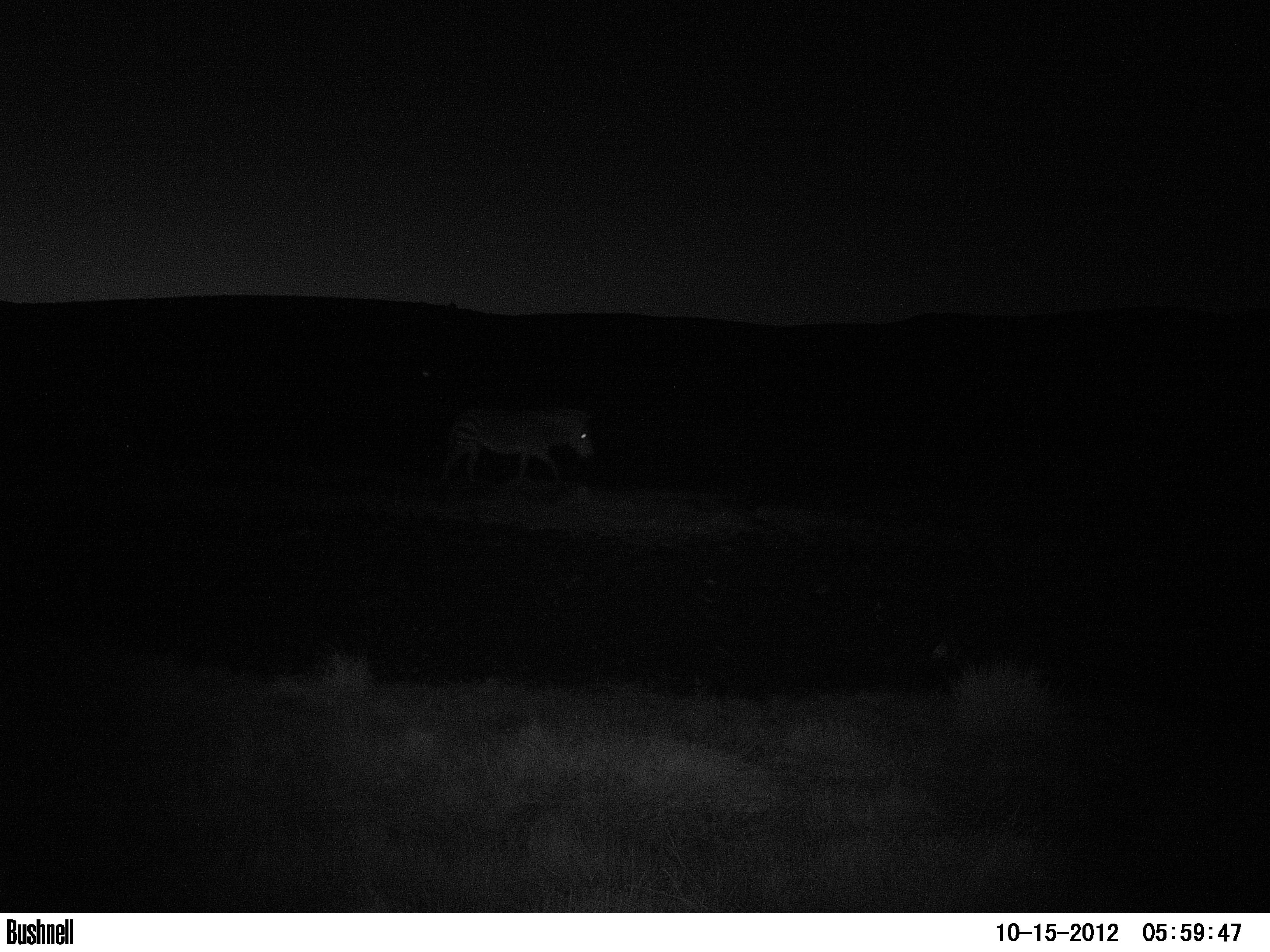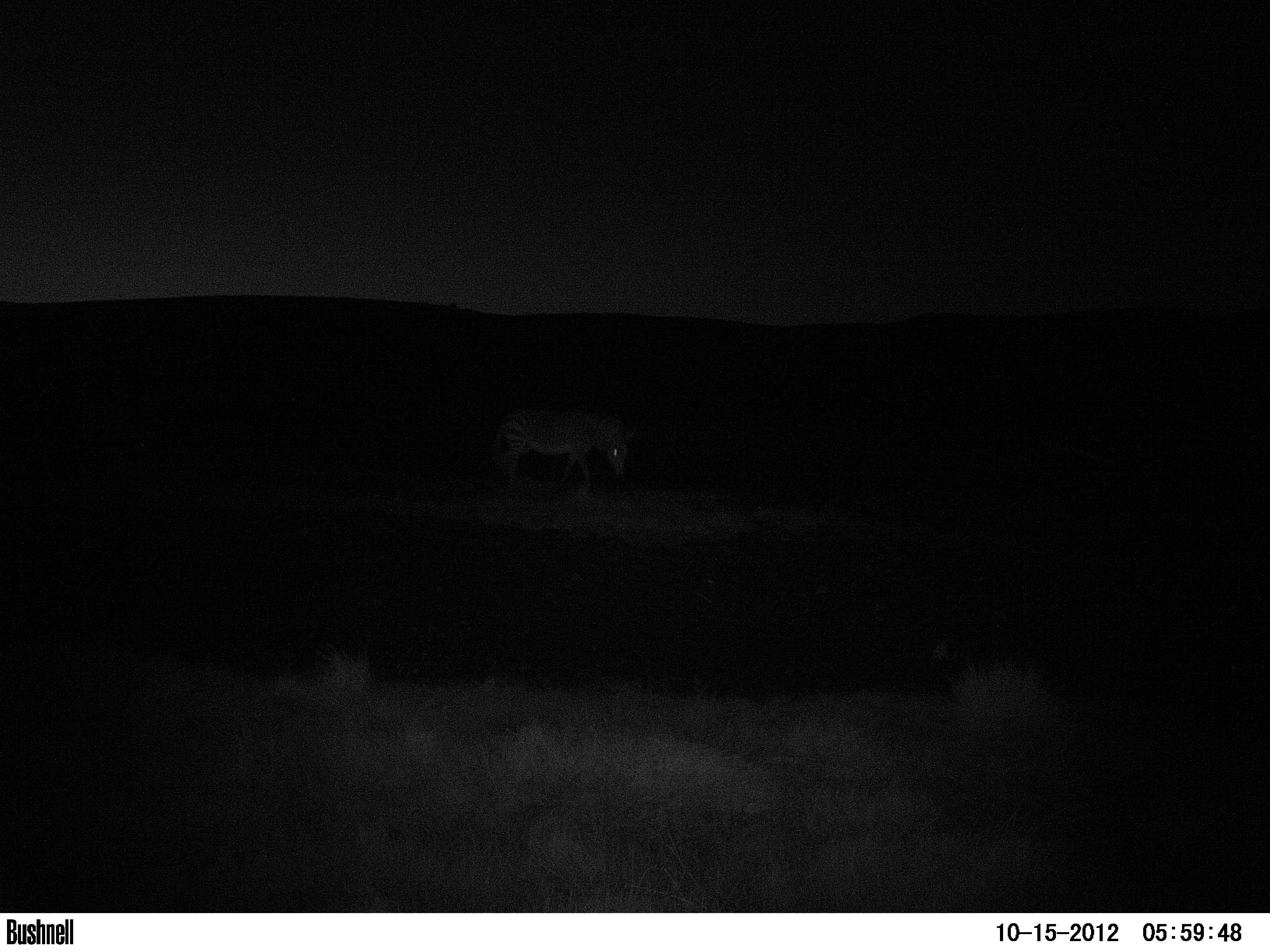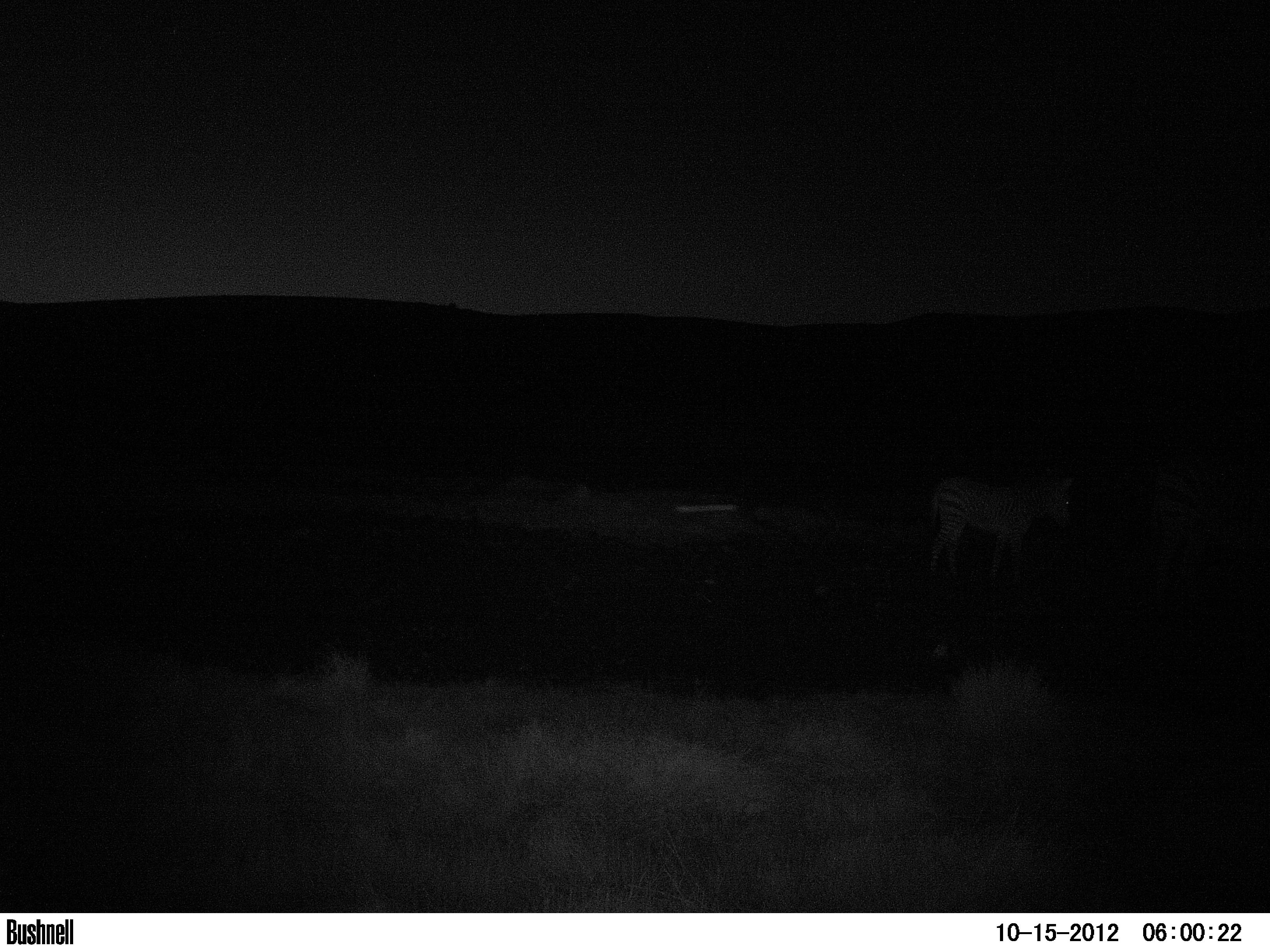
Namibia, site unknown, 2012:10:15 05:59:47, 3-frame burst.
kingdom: Animalia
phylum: Chordata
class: Mammalia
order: Perissodactyla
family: Equidae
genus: Equus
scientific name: Equus zebra hartmannae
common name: hartmann's mountain zebra